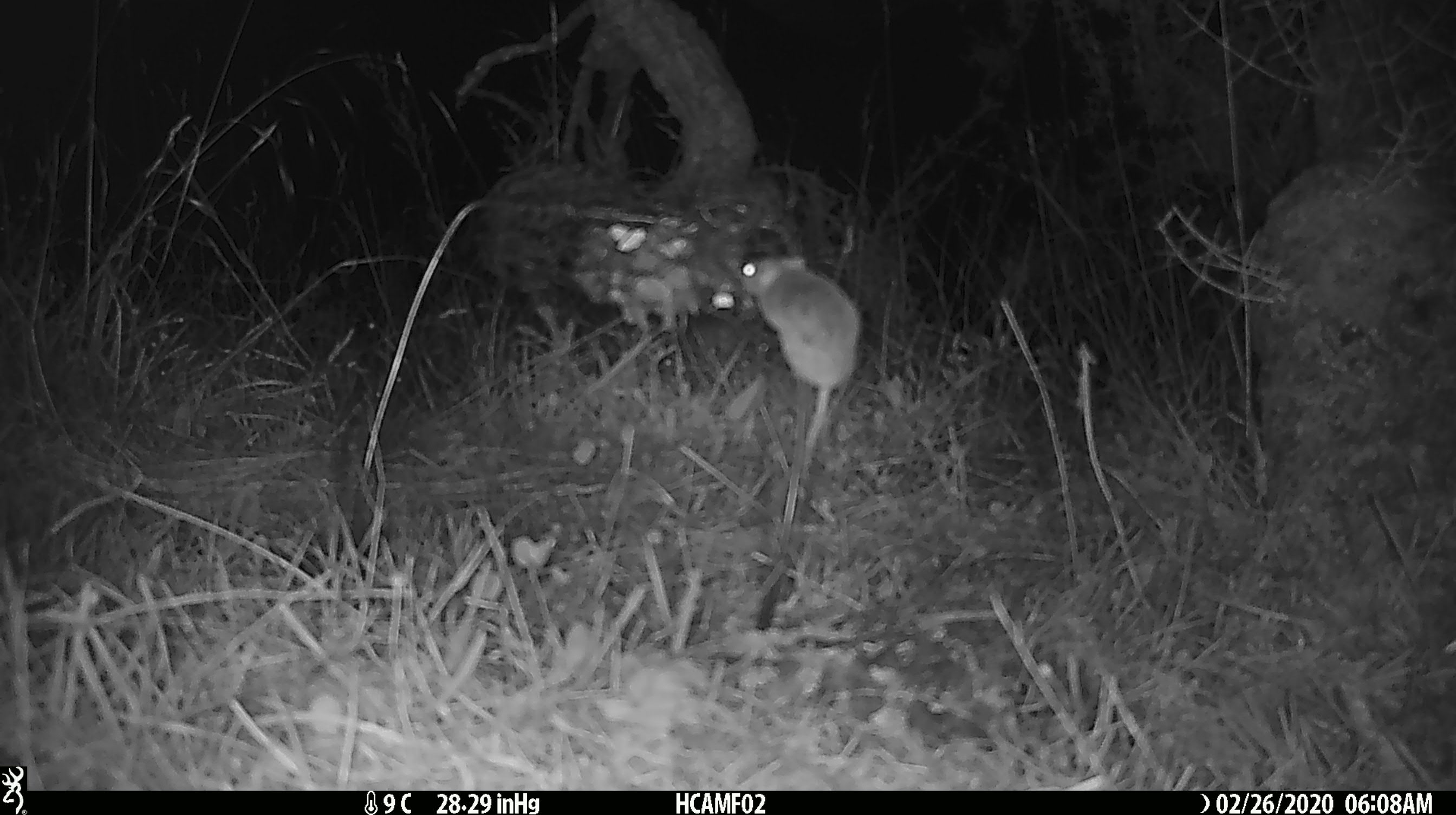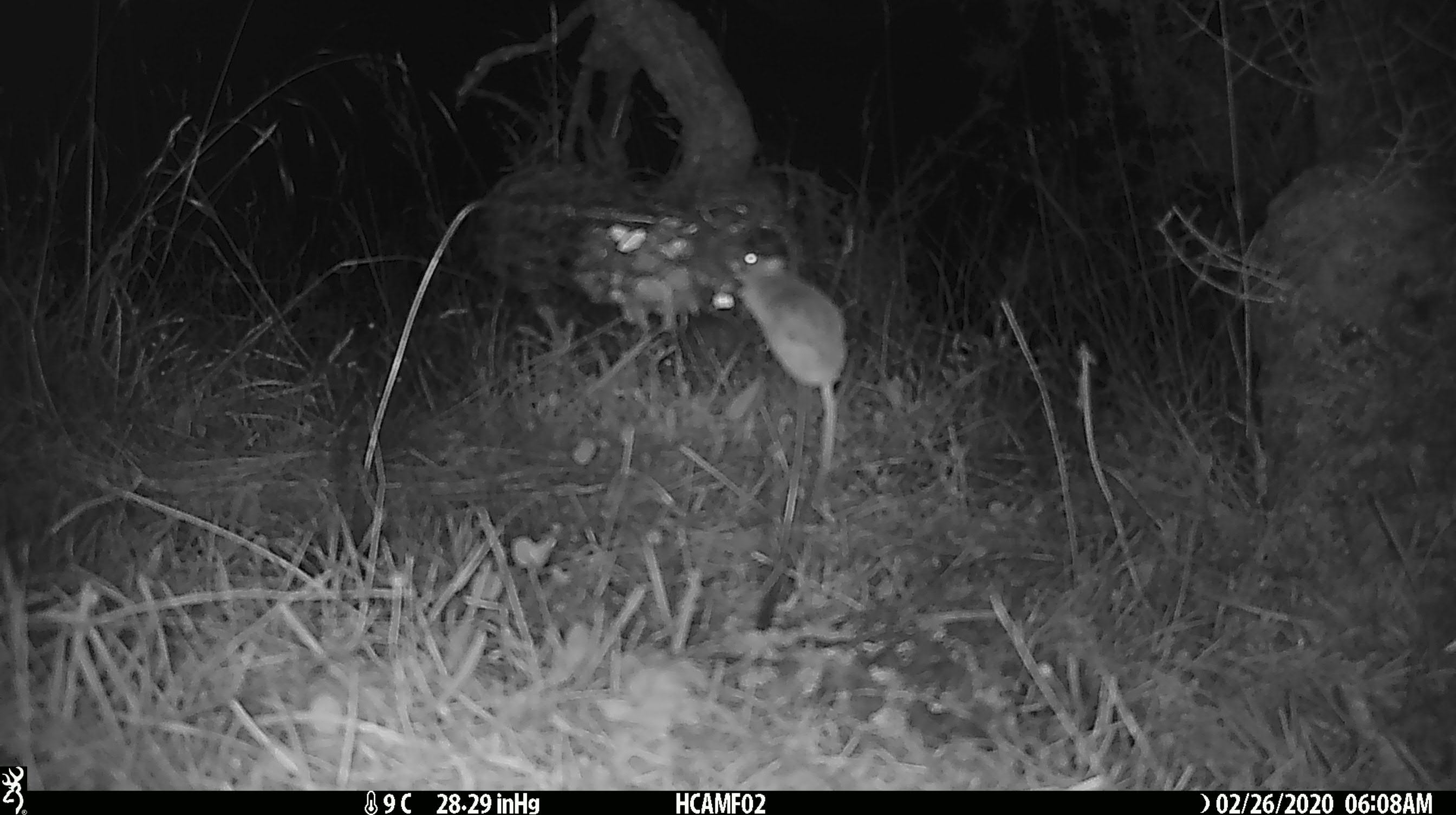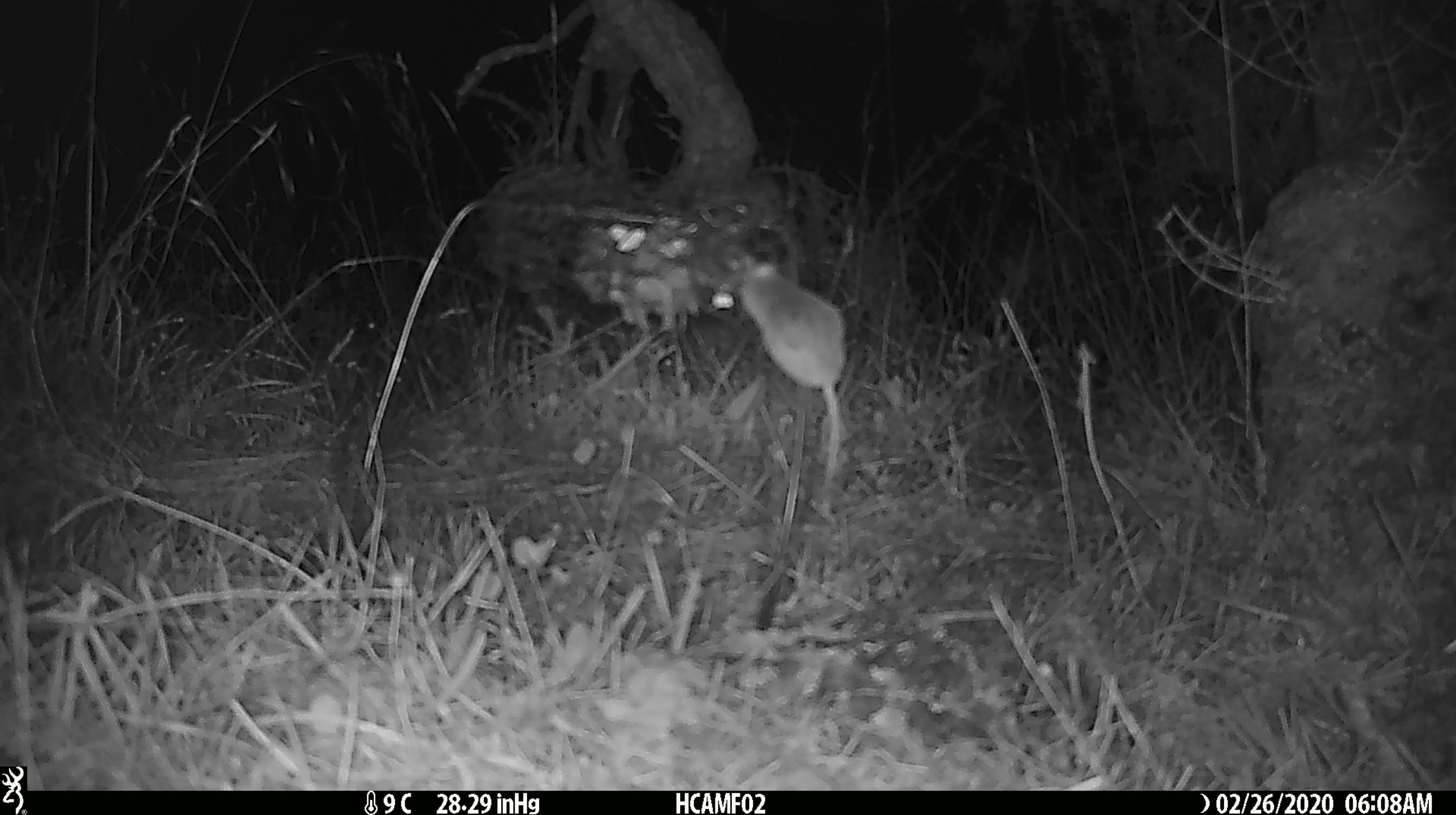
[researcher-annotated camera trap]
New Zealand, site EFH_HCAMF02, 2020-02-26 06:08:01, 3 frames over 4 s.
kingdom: Animalia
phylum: Chordata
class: Mammalia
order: Rodentia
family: Muridae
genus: Mus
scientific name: Mus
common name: mouse